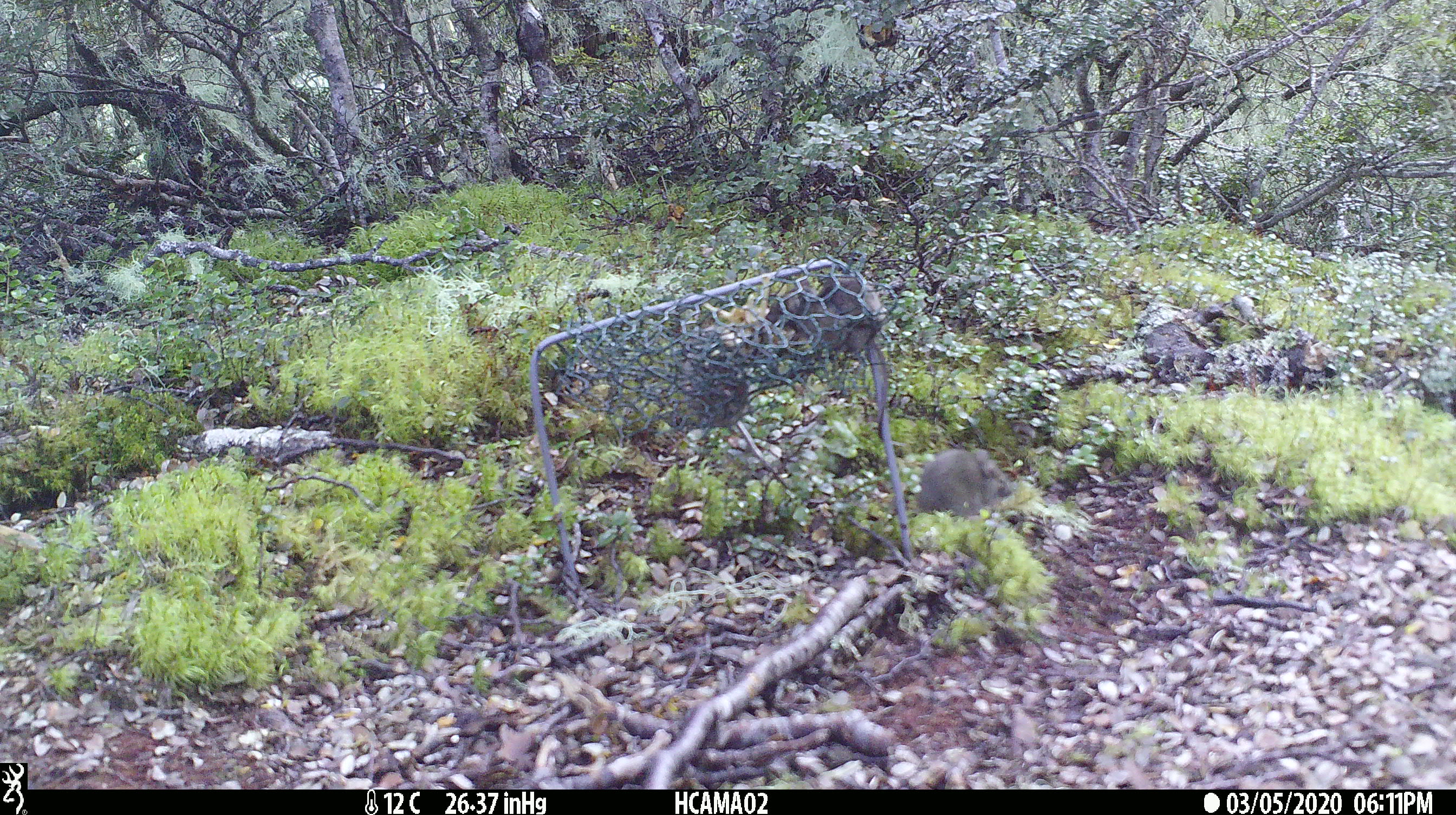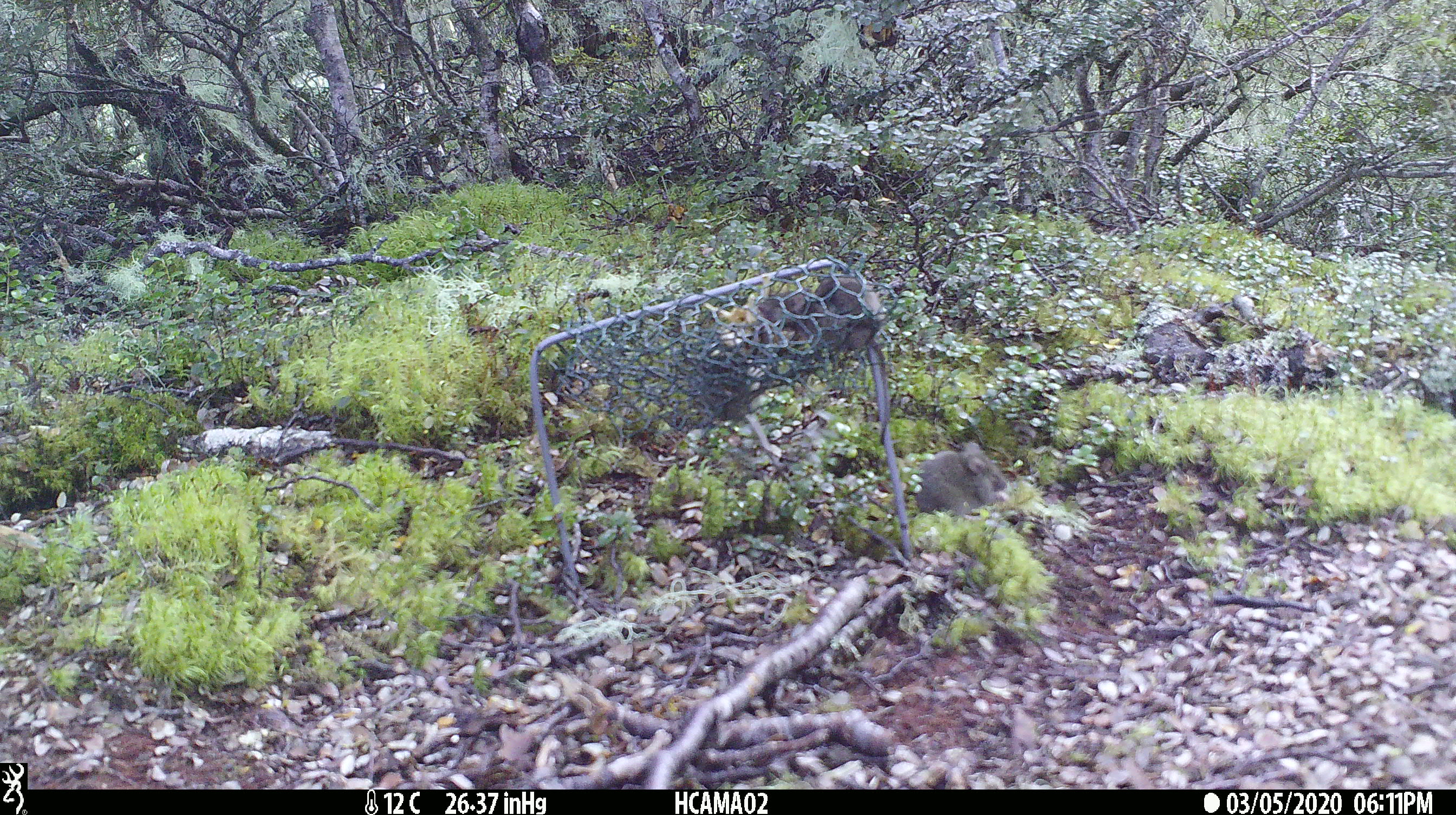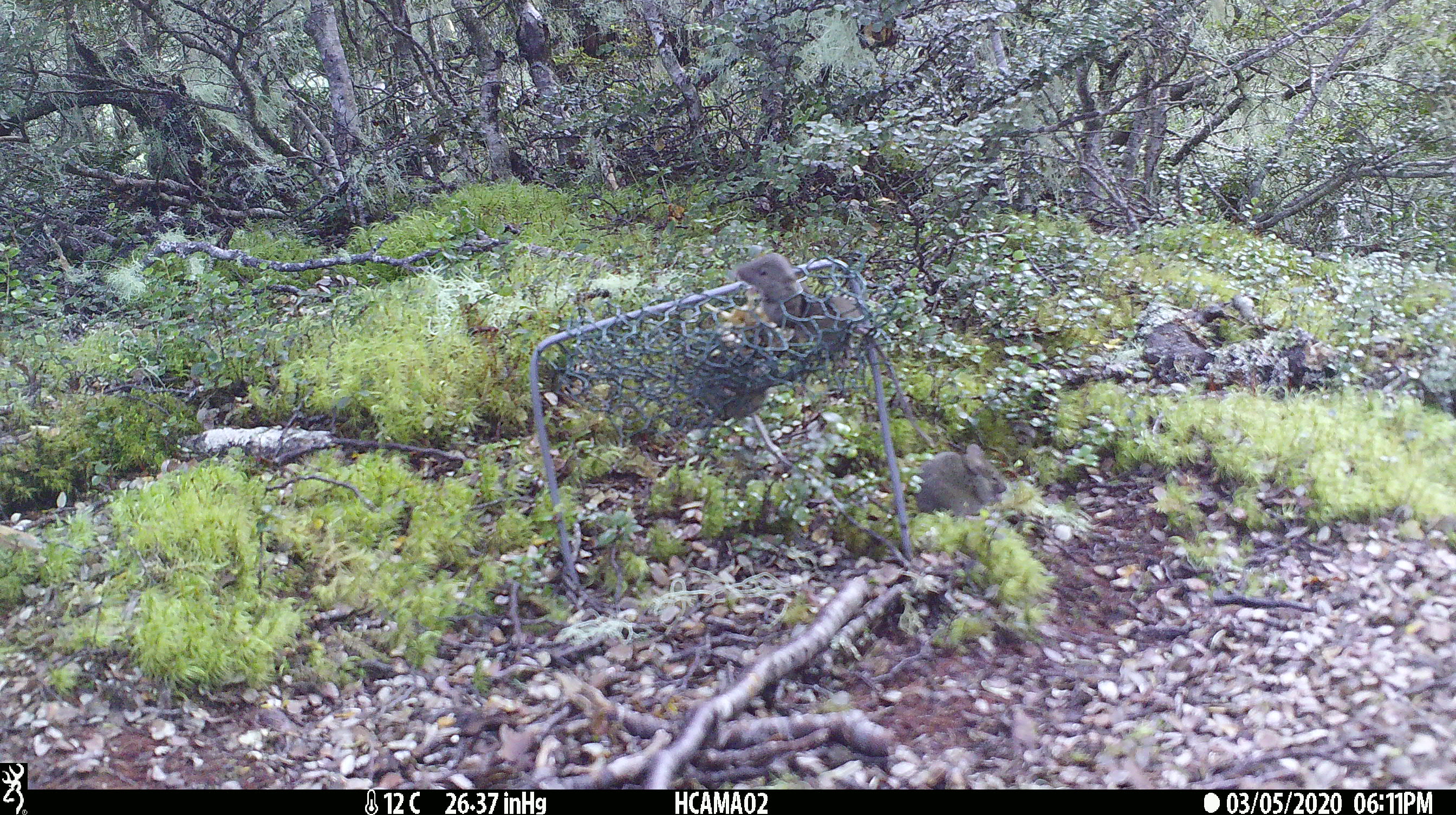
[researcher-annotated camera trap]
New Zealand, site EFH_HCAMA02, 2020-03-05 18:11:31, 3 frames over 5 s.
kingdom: Animalia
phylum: Chordata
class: Mammalia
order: Rodentia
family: Muridae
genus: Mus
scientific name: Mus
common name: mouse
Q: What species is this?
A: Mouse (Mus).